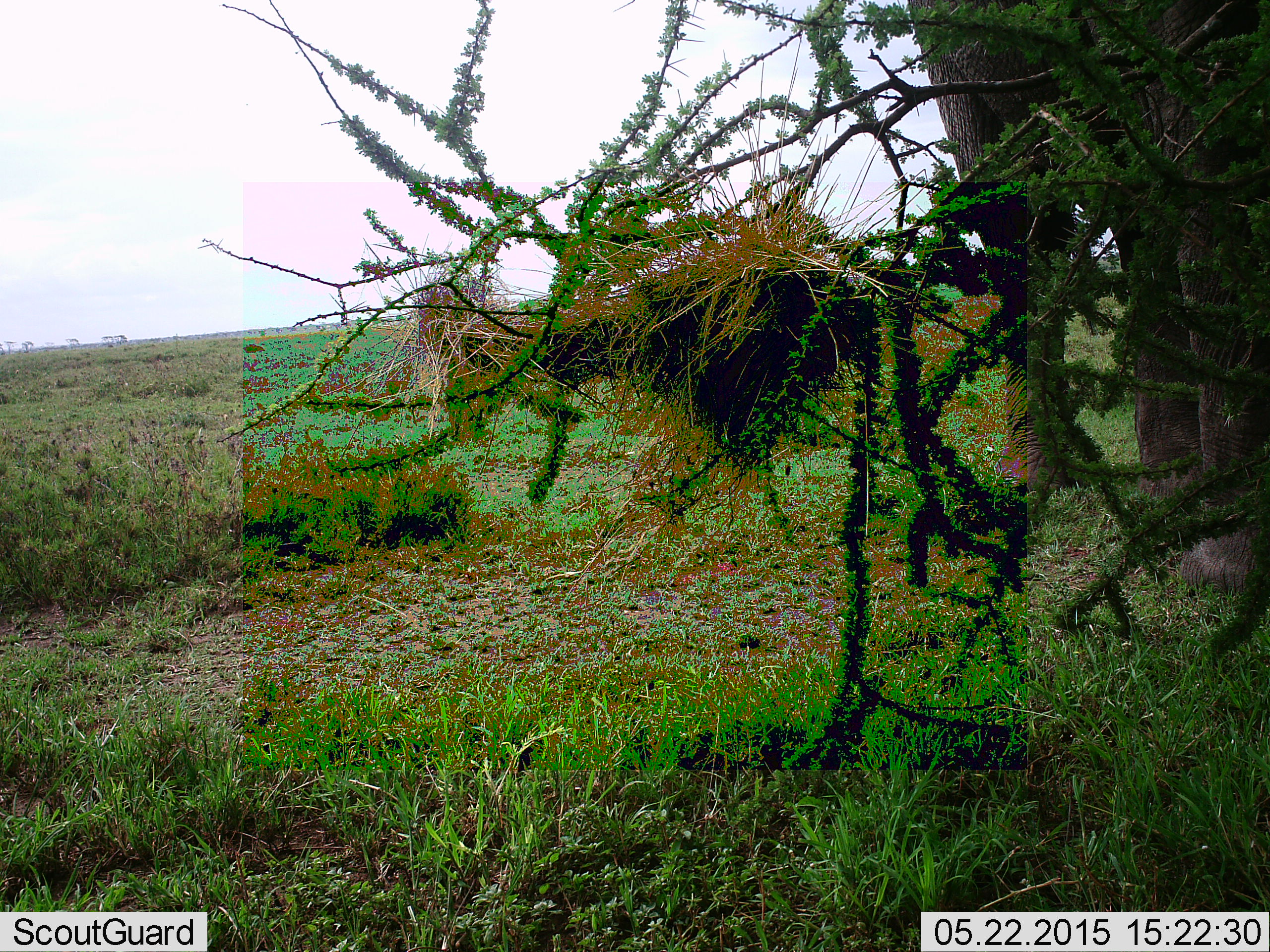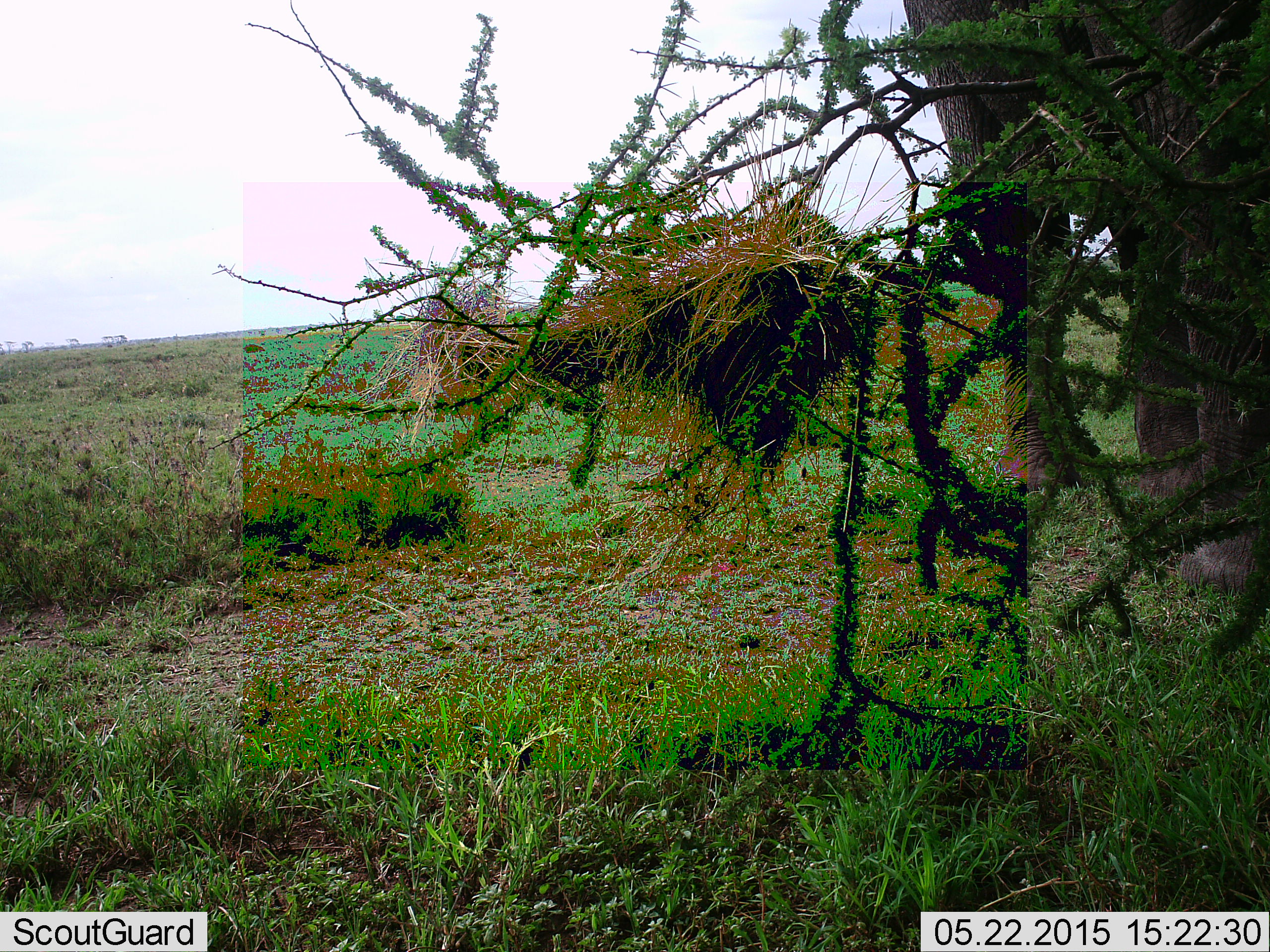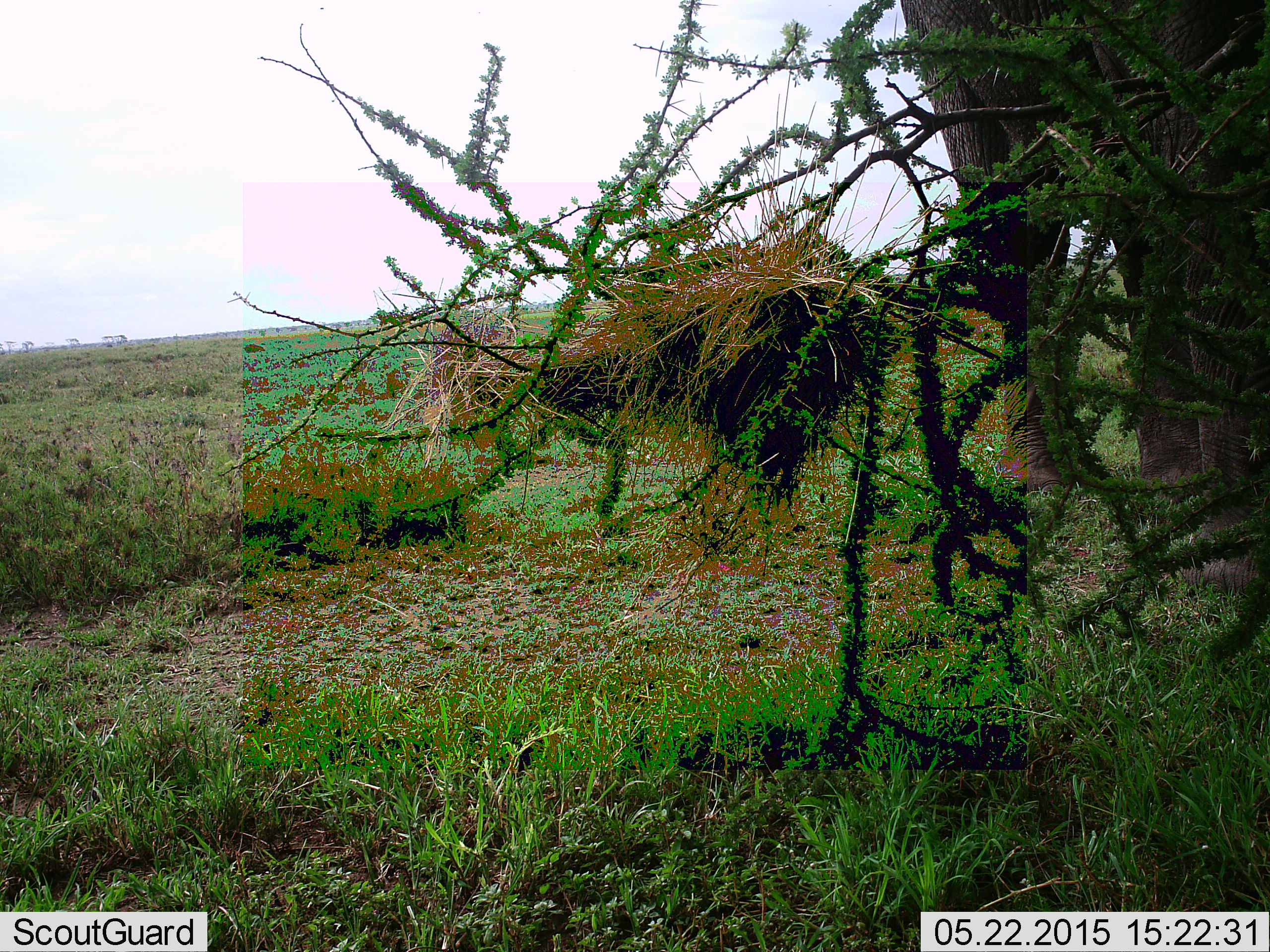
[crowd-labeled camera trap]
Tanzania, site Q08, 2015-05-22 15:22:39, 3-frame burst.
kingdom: Animalia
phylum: Chordata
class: Mammalia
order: Proboscidea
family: Elephantidae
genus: Loxodonta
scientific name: Loxodonta africana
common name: african bush elephant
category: elephant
Elephant (african bush elephant) (Loxodonta africana), count 1. Behavior (volunteer vote fractions): standing 90%, resting 0%, moving 0%, interacting 0%. Young present (vote fraction): 0%. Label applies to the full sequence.